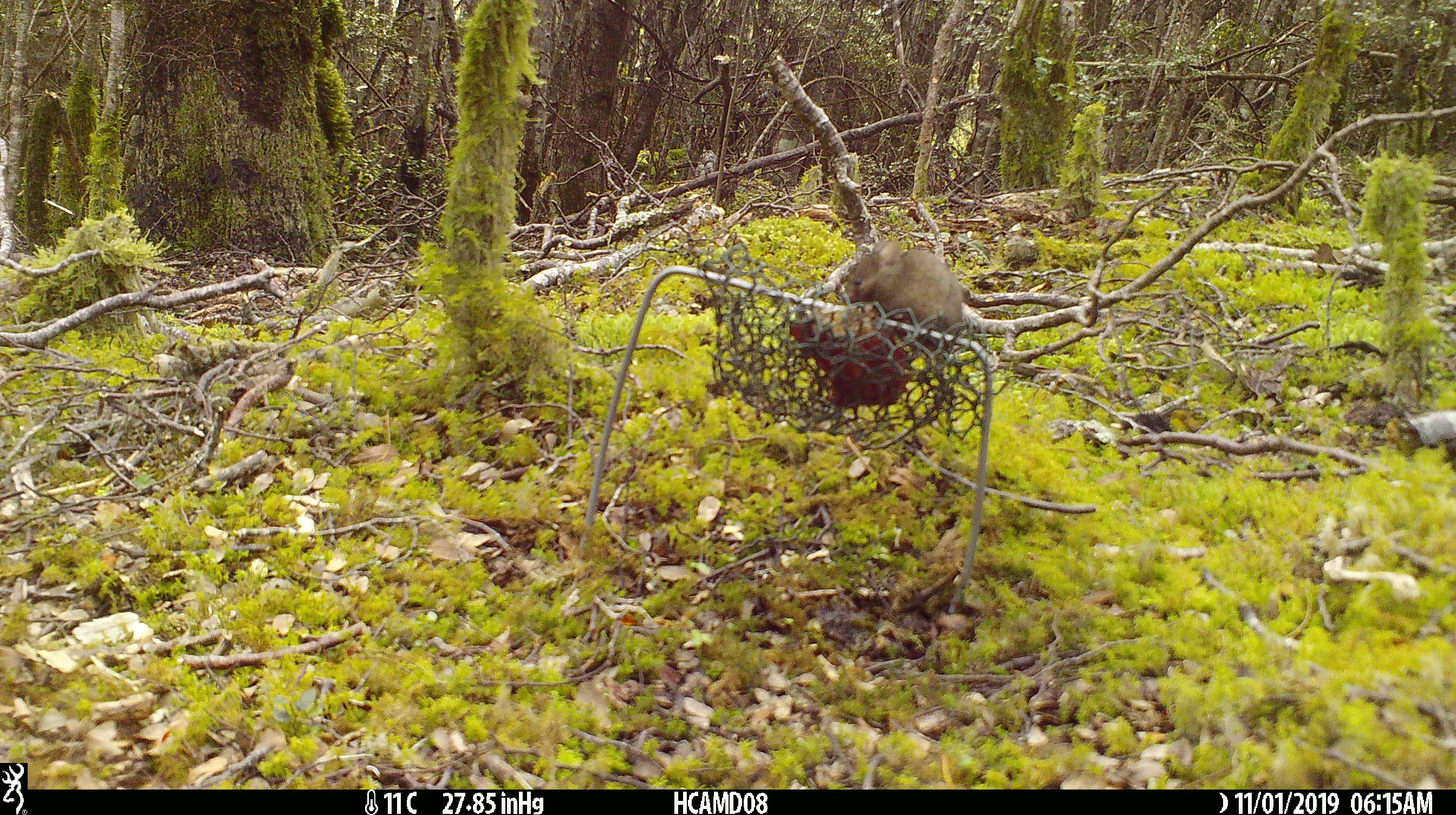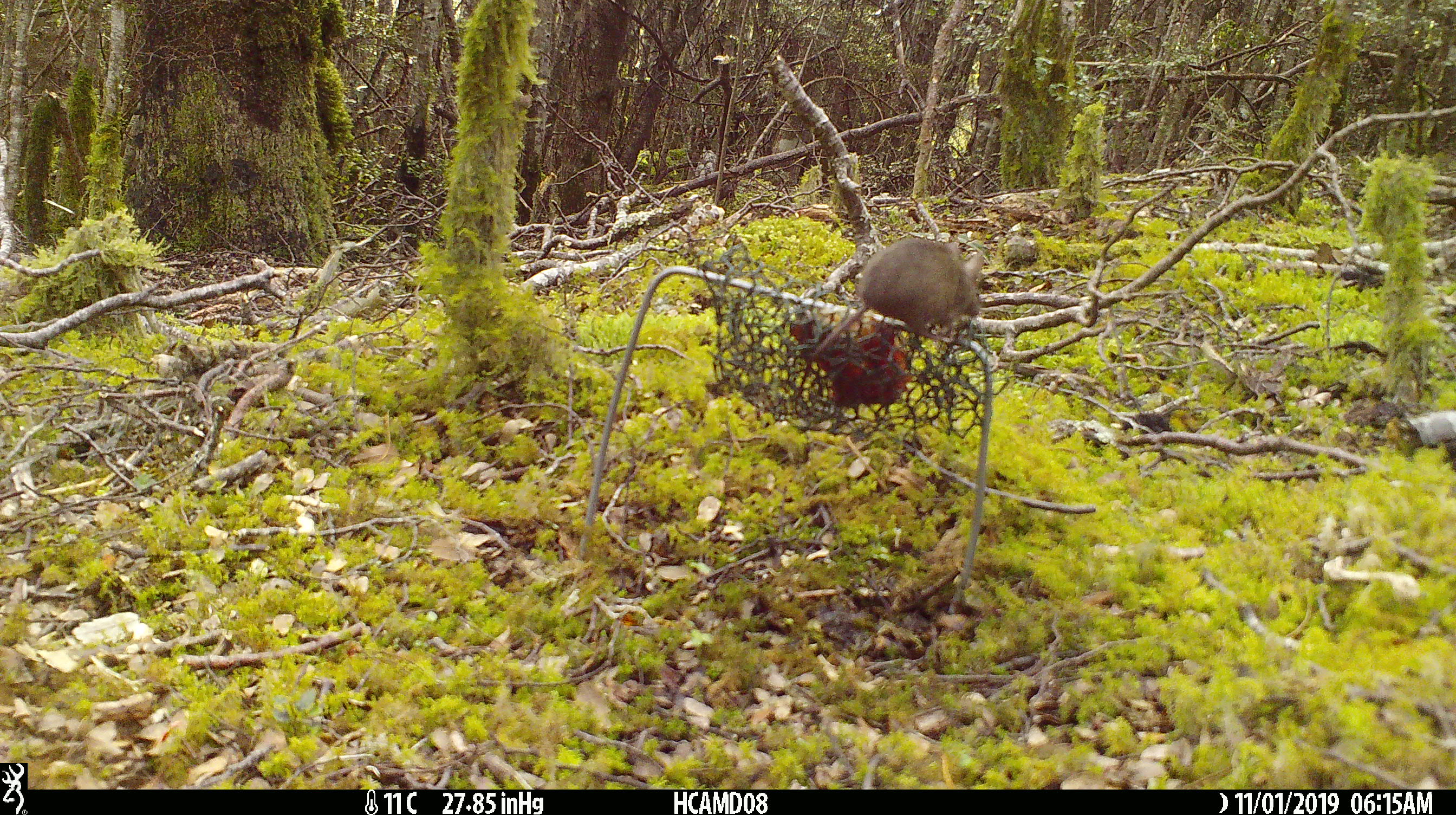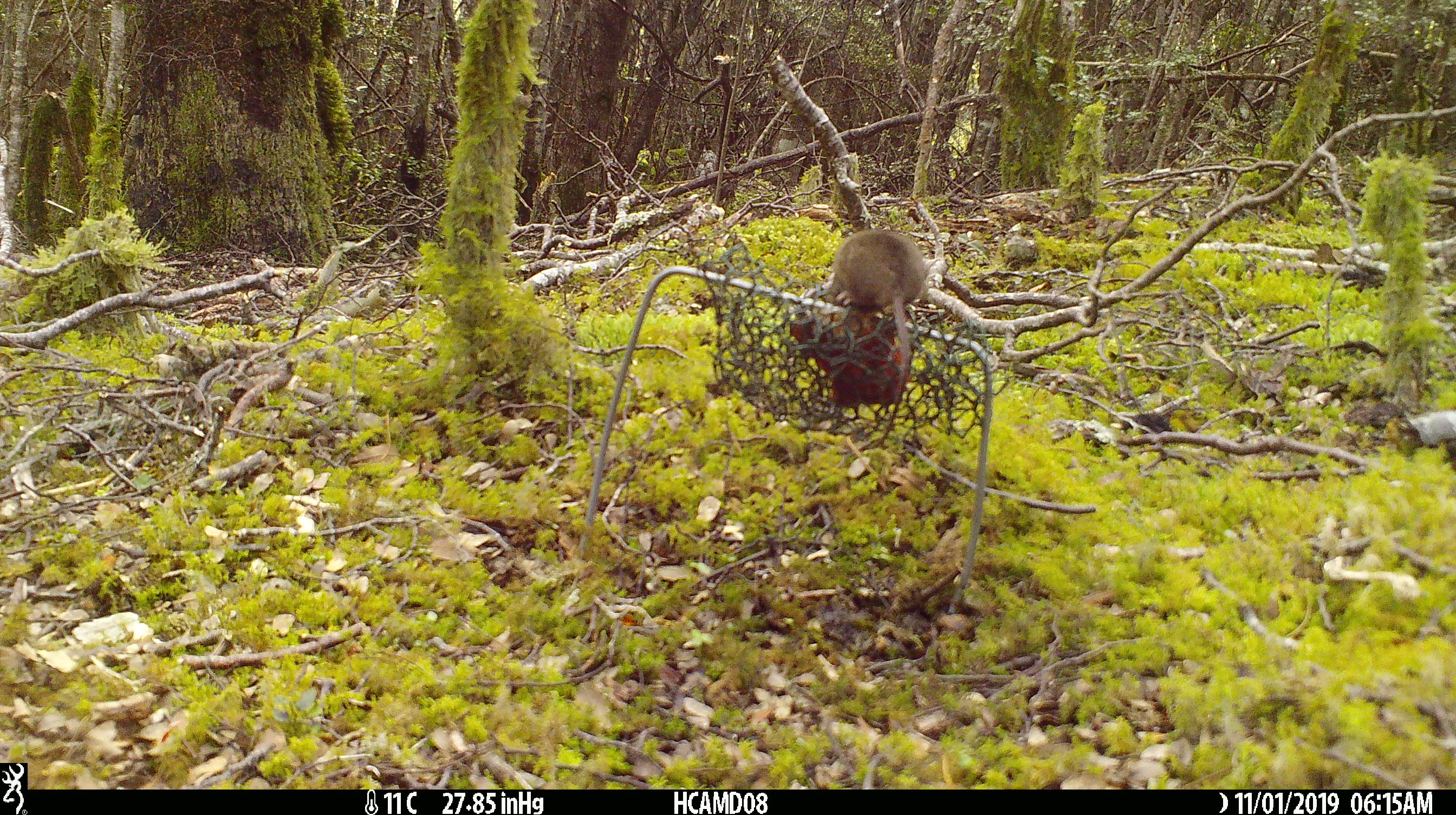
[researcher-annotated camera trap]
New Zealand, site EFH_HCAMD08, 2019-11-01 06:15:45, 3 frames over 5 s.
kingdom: Animalia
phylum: Chordata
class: Mammalia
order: Rodentia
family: Muridae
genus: Mus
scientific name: Mus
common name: mouse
Mouse (Mus).